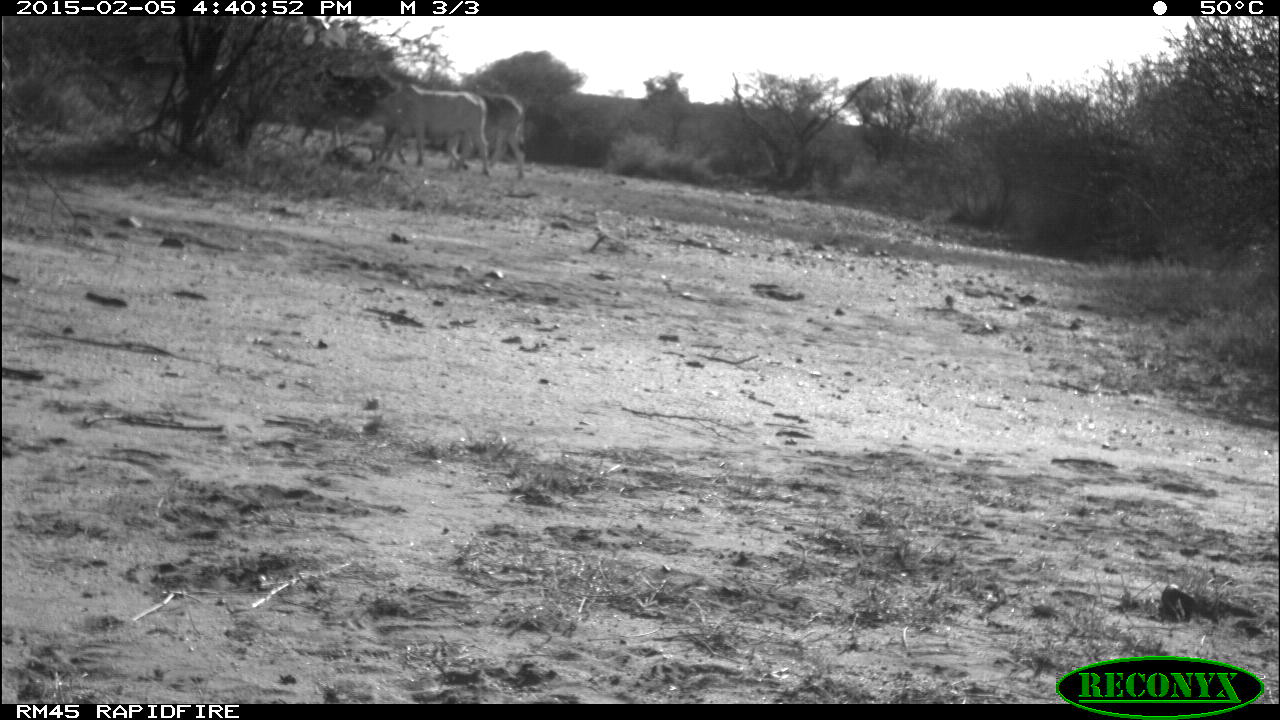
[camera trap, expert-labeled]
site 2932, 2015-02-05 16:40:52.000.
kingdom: Animalia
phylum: Chordata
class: Mammalia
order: Artiodactyla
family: Bovidae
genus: Bos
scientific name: Bos taurus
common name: domestic cattle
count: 9